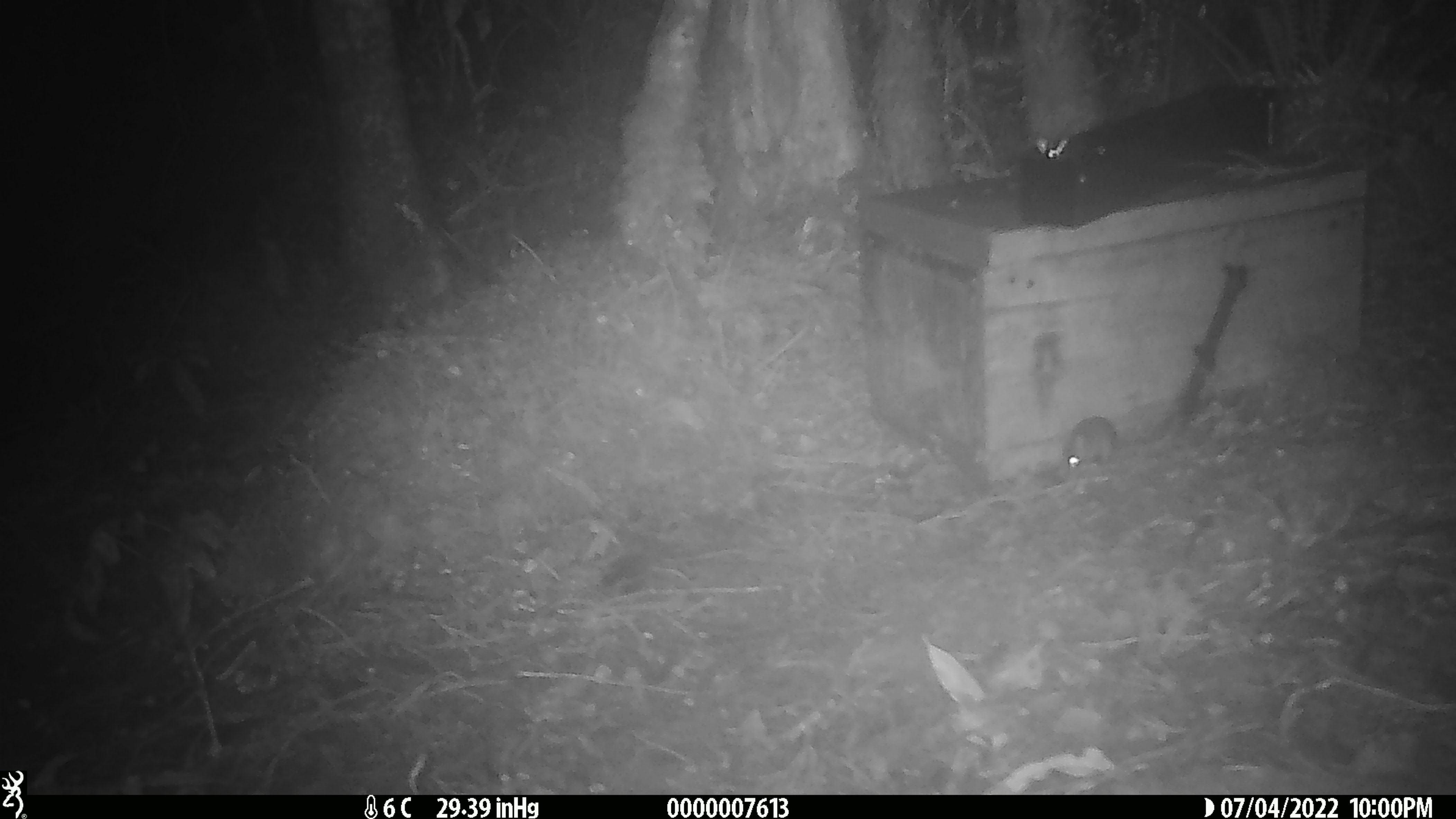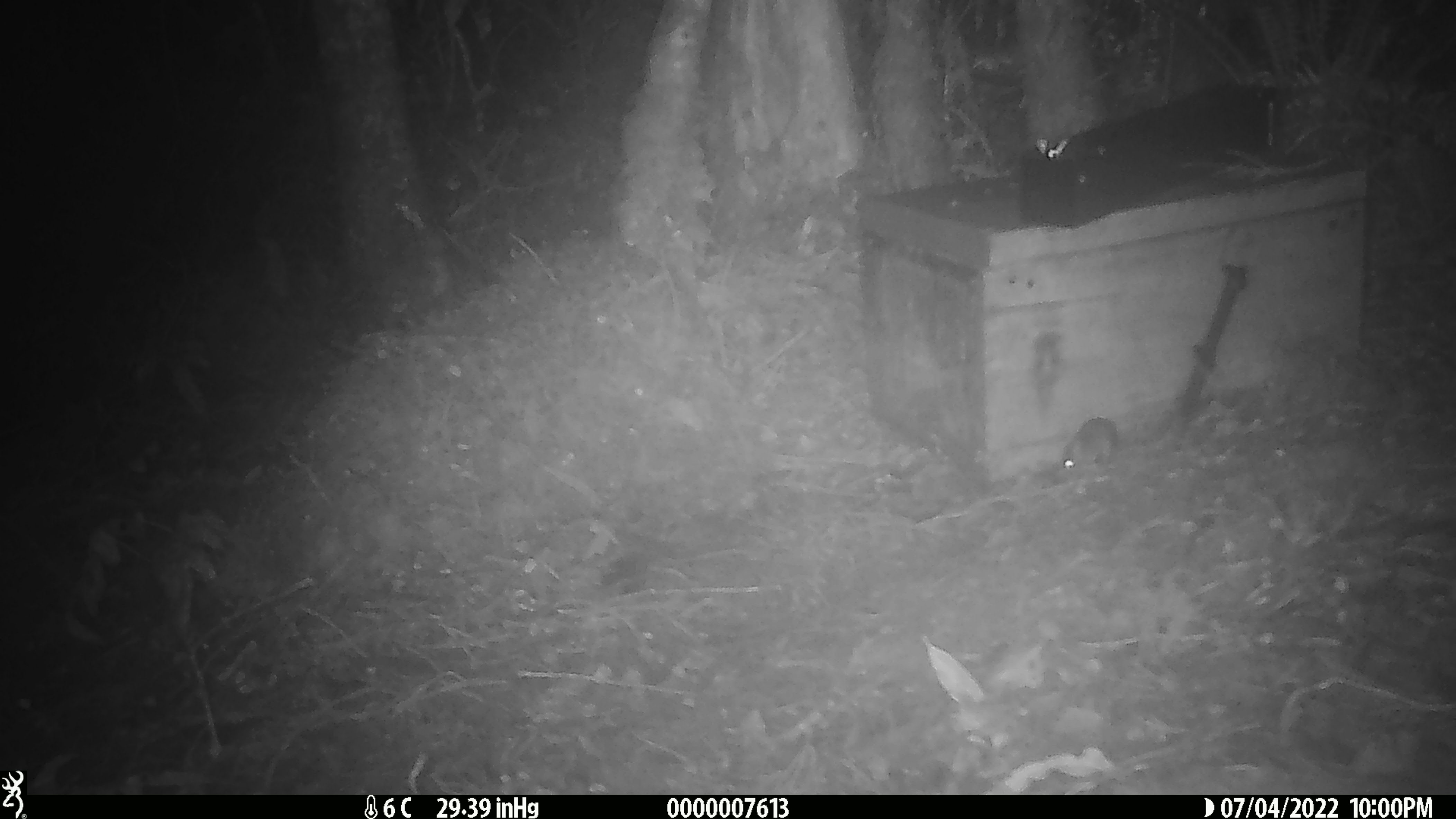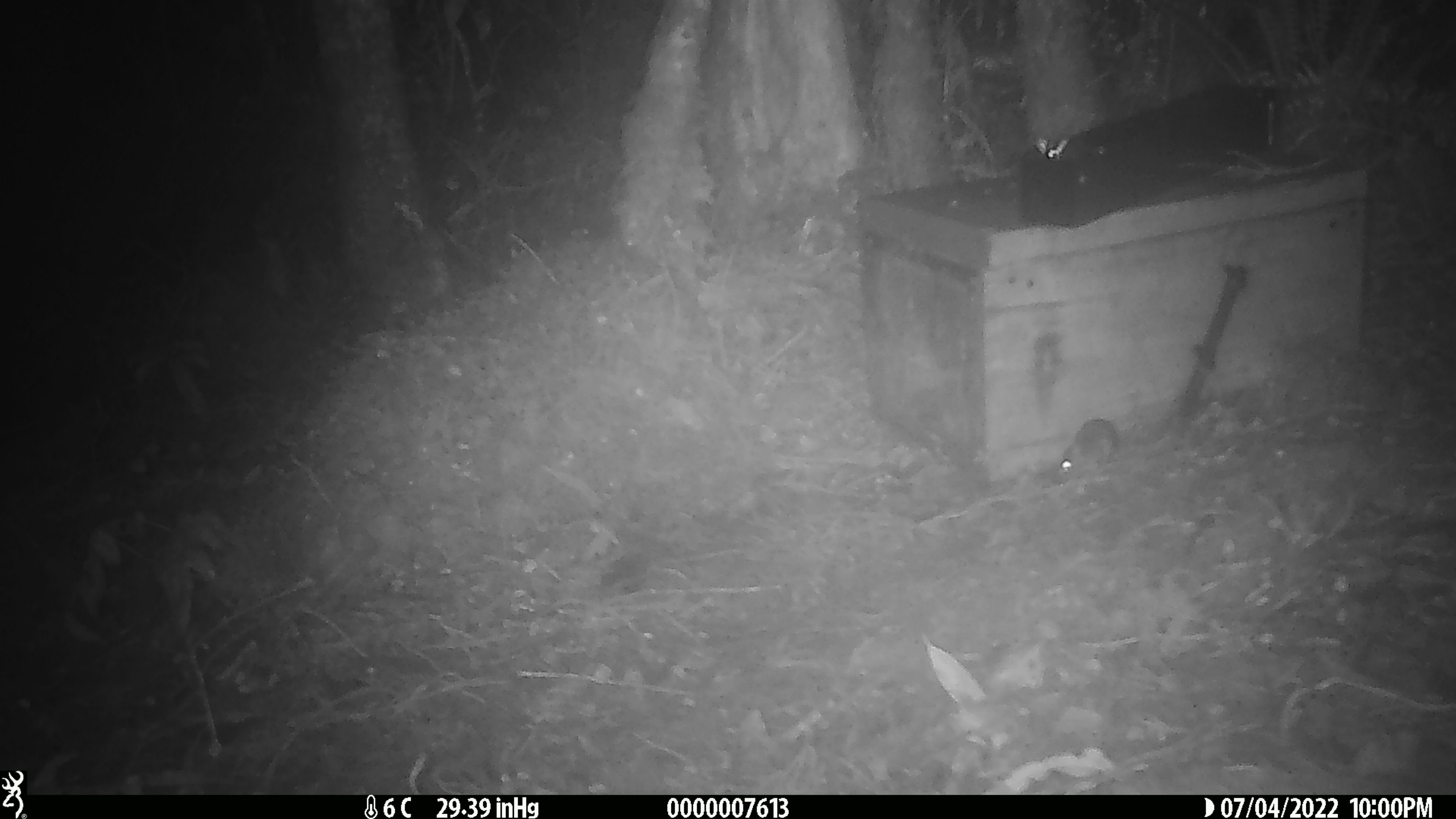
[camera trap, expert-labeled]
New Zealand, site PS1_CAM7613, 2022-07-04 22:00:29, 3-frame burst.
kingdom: Animalia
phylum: Chordata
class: Mammalia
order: Rodentia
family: Muridae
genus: Mus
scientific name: Mus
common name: mouse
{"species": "mouse (Mus)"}